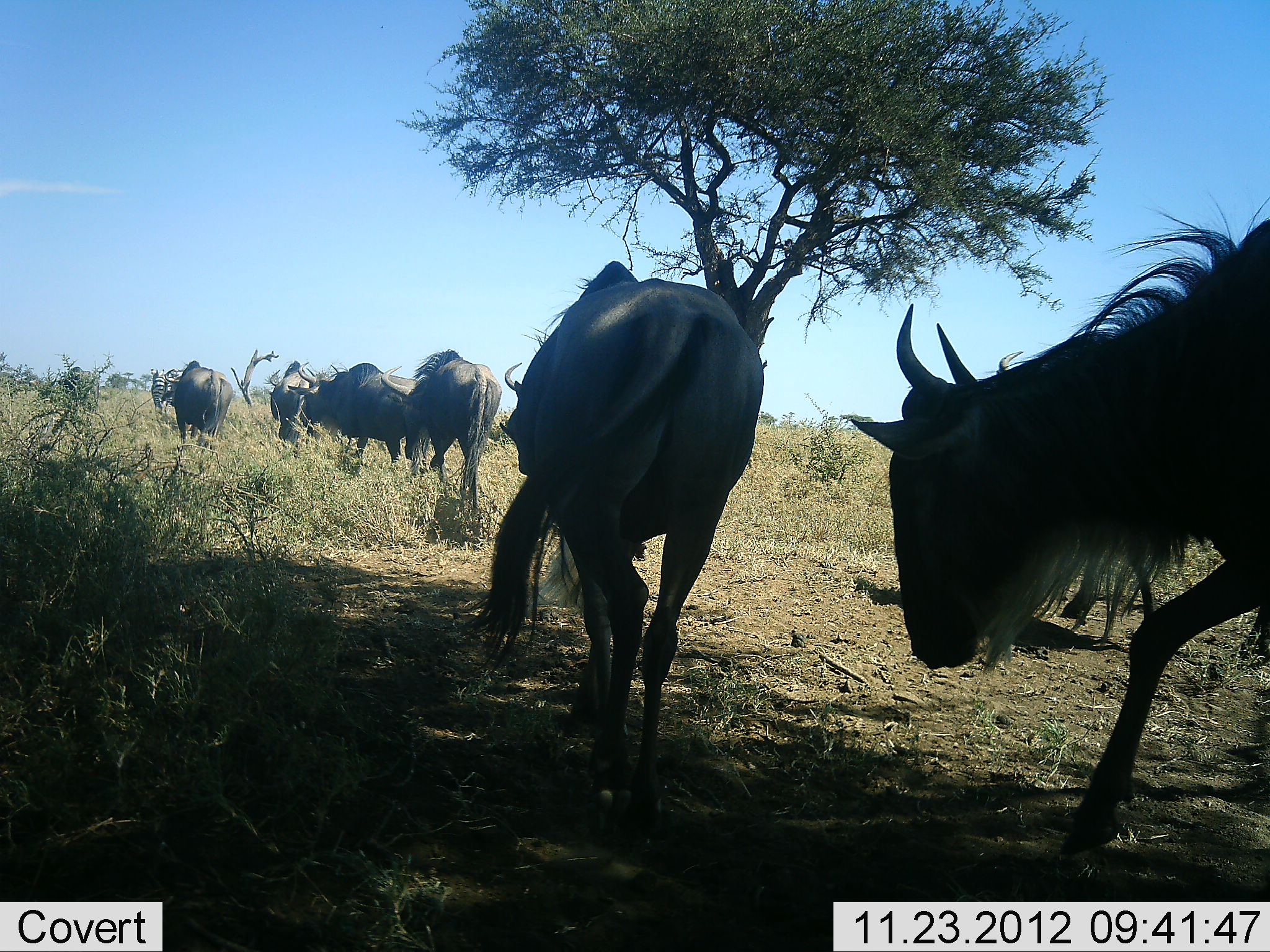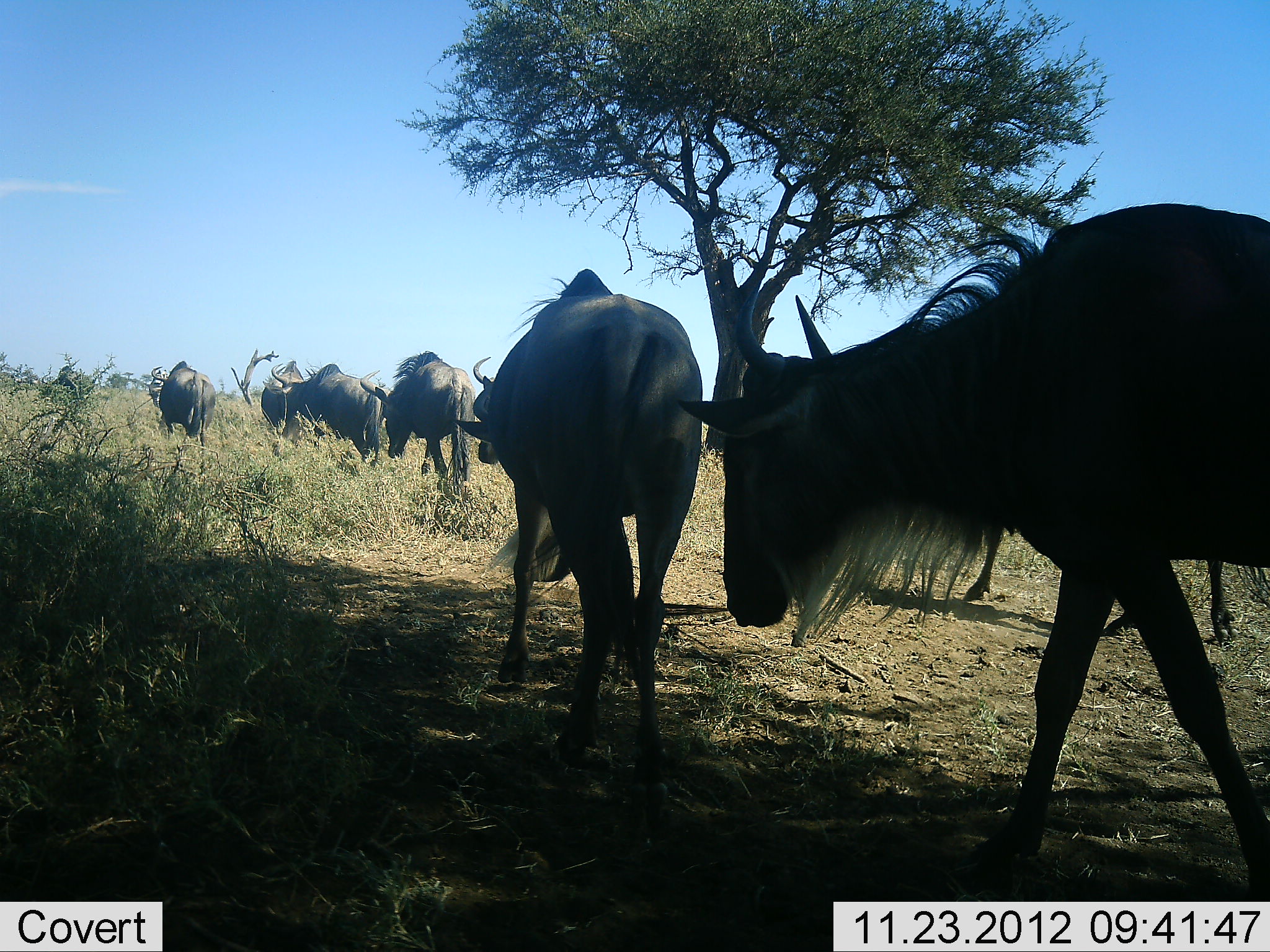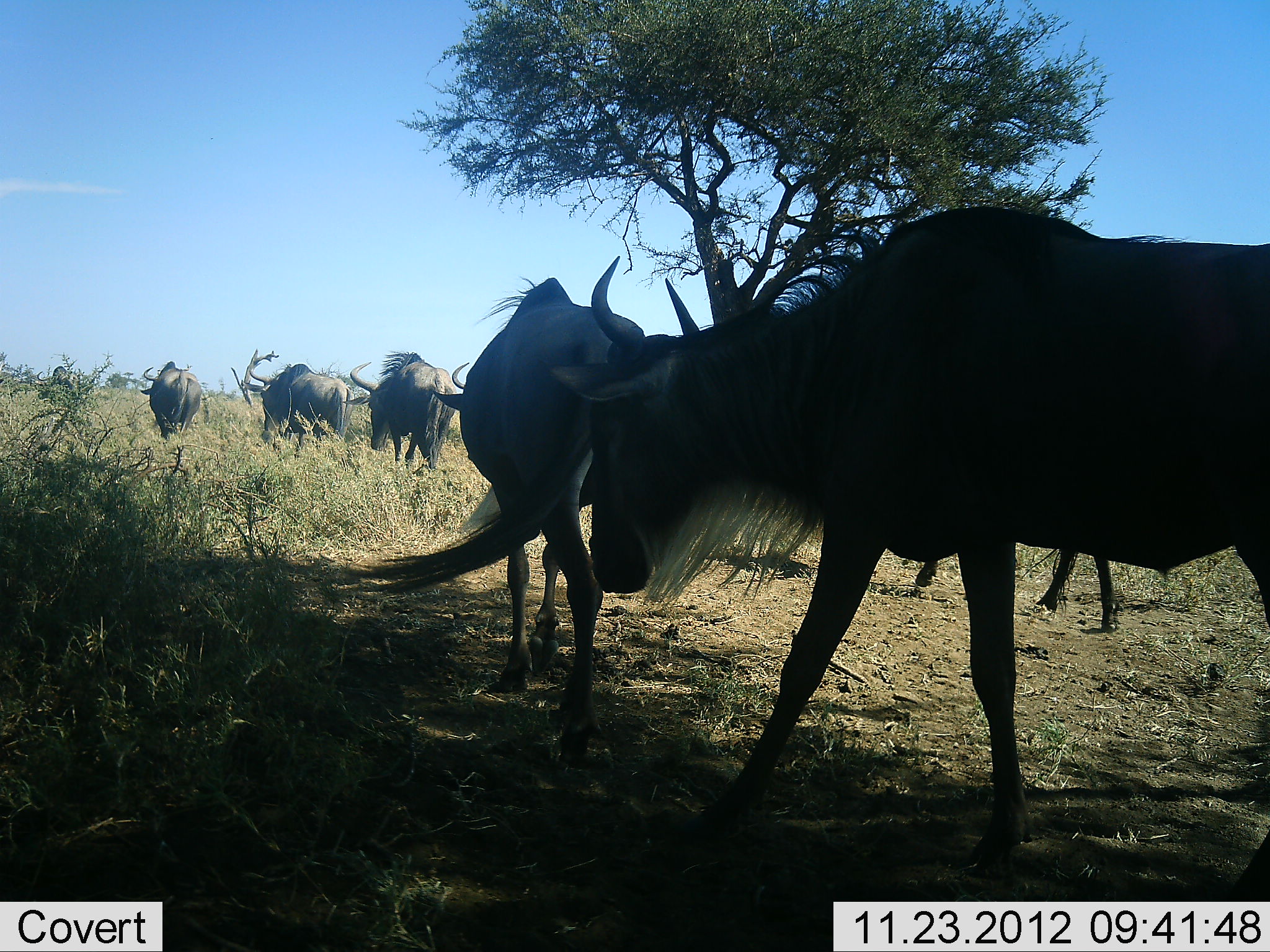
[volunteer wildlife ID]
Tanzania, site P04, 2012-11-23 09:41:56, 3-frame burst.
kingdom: Animalia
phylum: Chordata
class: Mammalia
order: Artiodactyla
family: Bovidae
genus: Connochaetes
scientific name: Connochaetes taurinus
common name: blue wildebeest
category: wildebeest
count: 7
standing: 0%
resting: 0%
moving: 100%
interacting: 0%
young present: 0%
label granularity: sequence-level